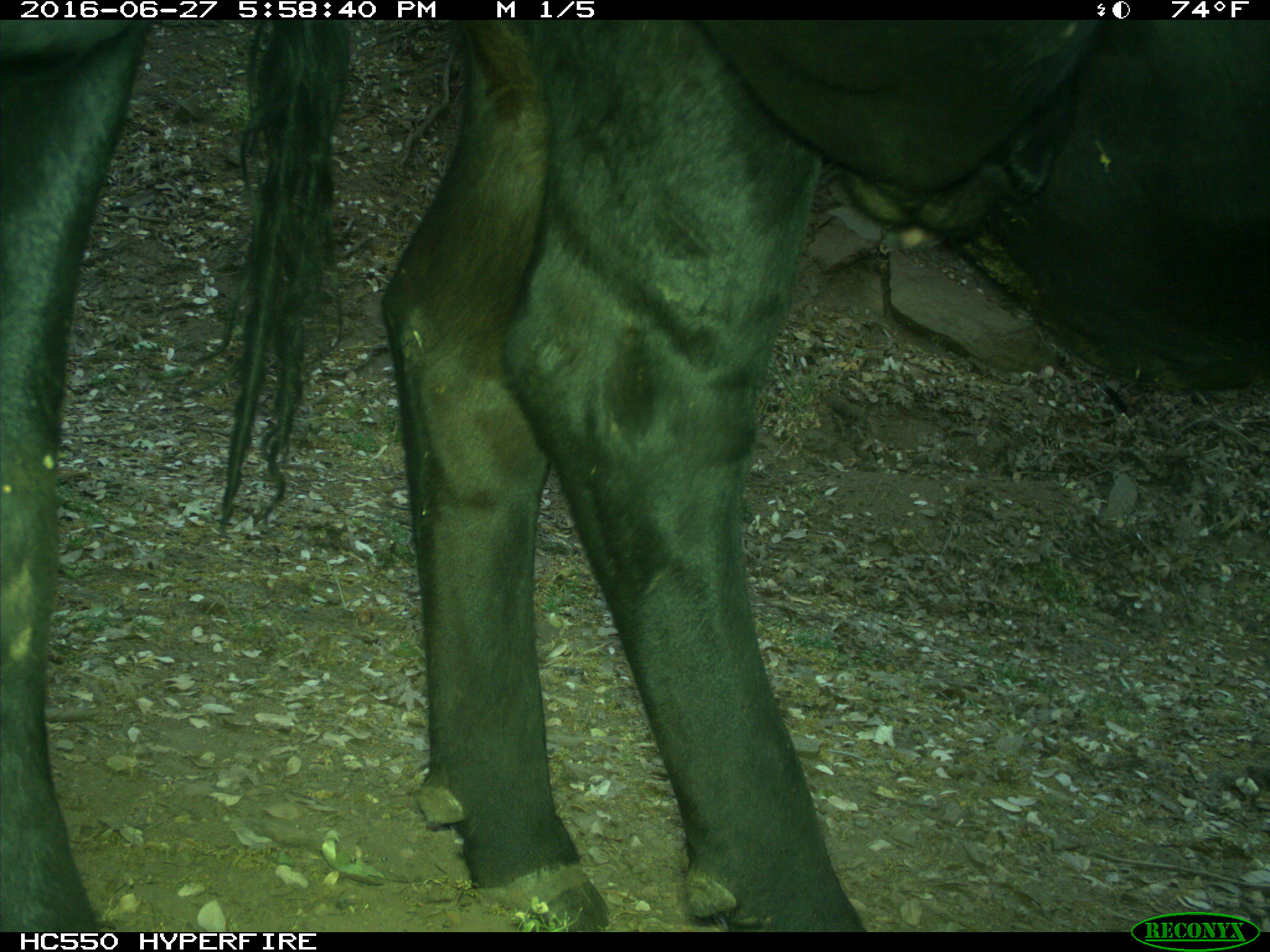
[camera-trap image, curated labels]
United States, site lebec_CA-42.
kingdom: Animalia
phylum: Chordata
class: Mammalia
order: Artiodactyla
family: Bovidae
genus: Bos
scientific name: Bos taurus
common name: domestic cow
Bos taurus (domestic cow).